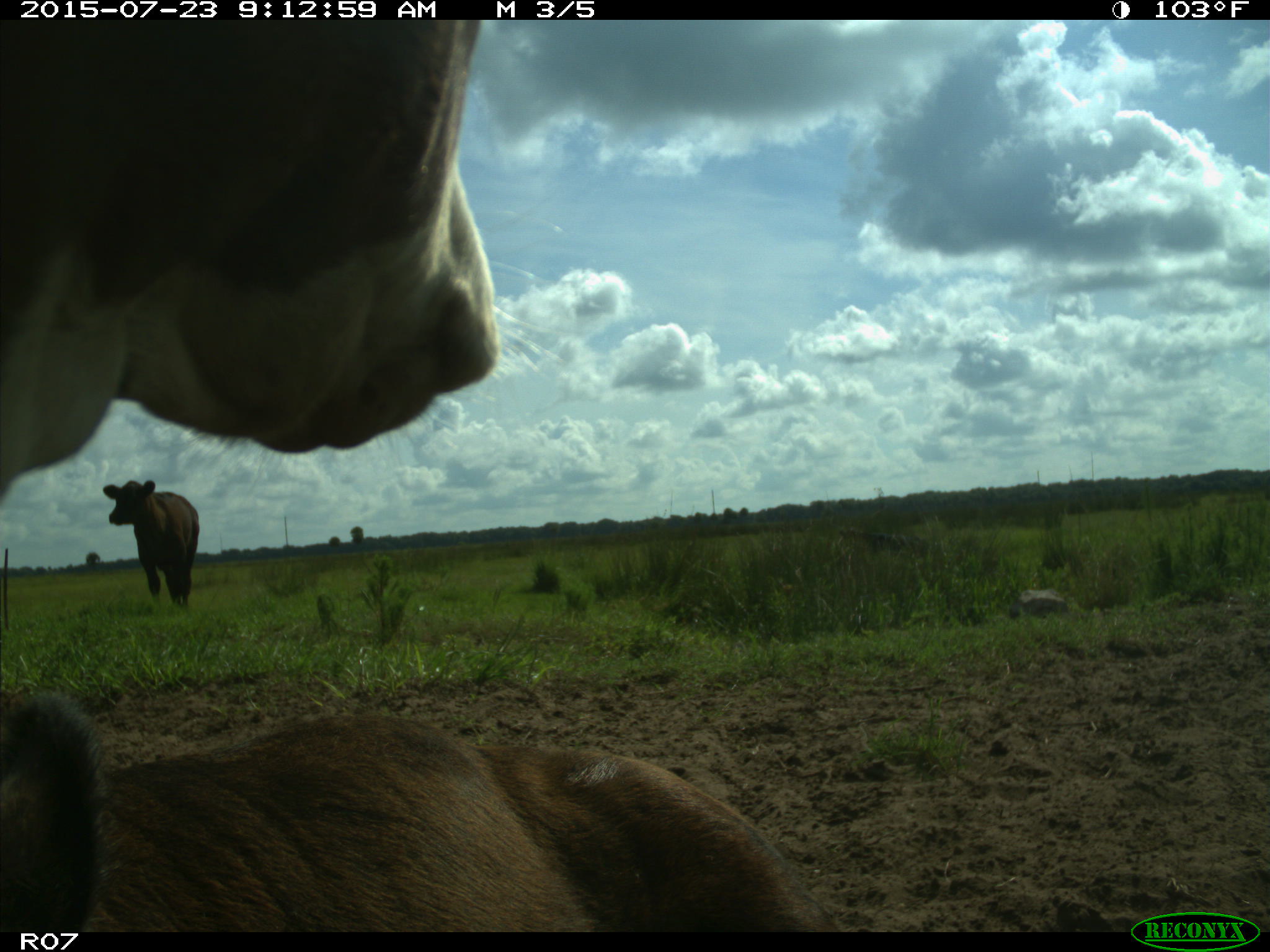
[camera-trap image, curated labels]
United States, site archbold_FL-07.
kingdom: Animalia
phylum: Chordata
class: Mammalia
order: Artiodactyla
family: Bovidae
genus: Bos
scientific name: Bos taurus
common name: domestic cow